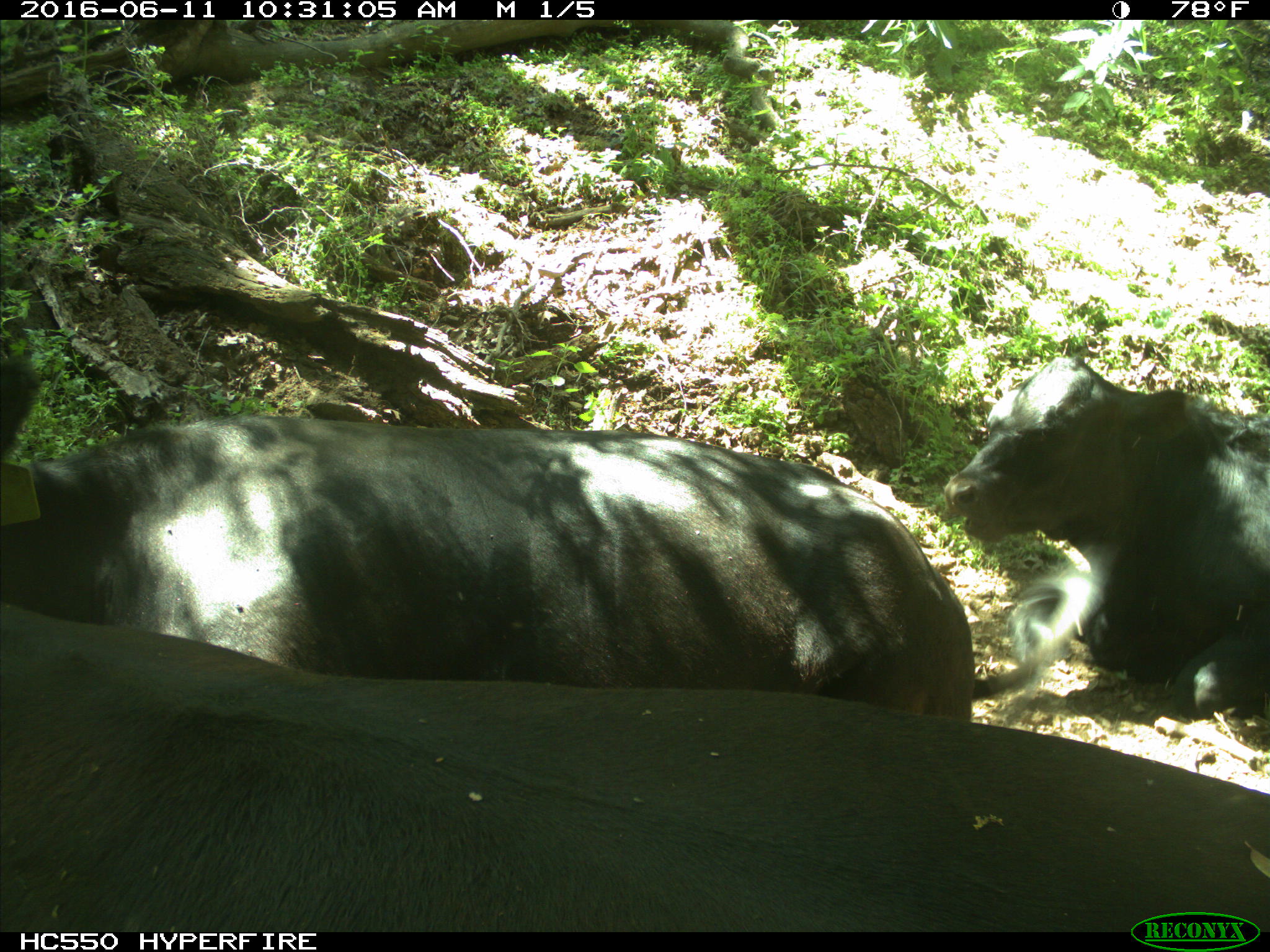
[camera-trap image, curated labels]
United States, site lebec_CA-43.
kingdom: Animalia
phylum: Chordata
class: Mammalia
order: Artiodactyla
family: Bovidae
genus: Bos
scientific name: Bos taurus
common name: domestic cow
Bos taurus (domestic cow).